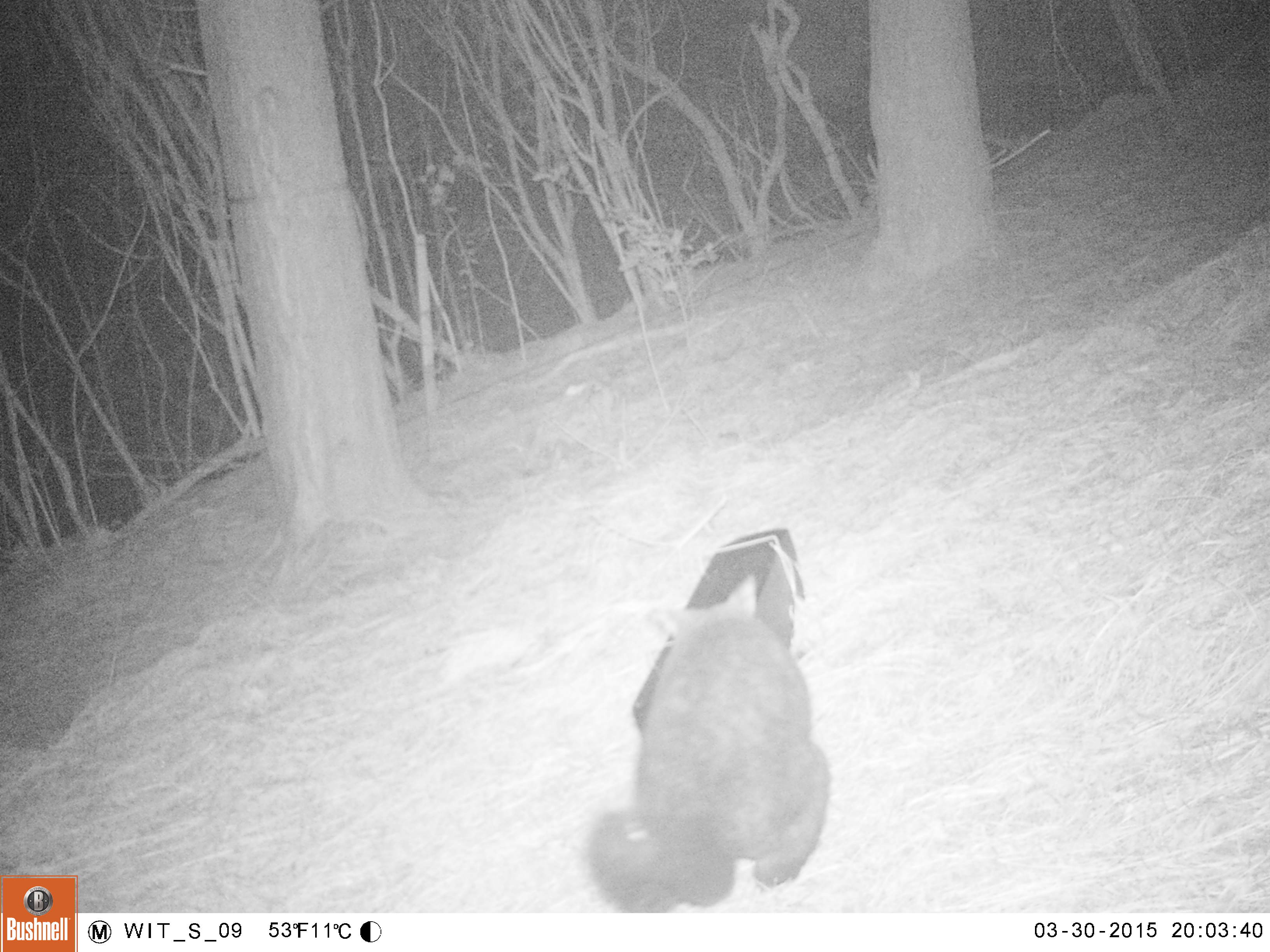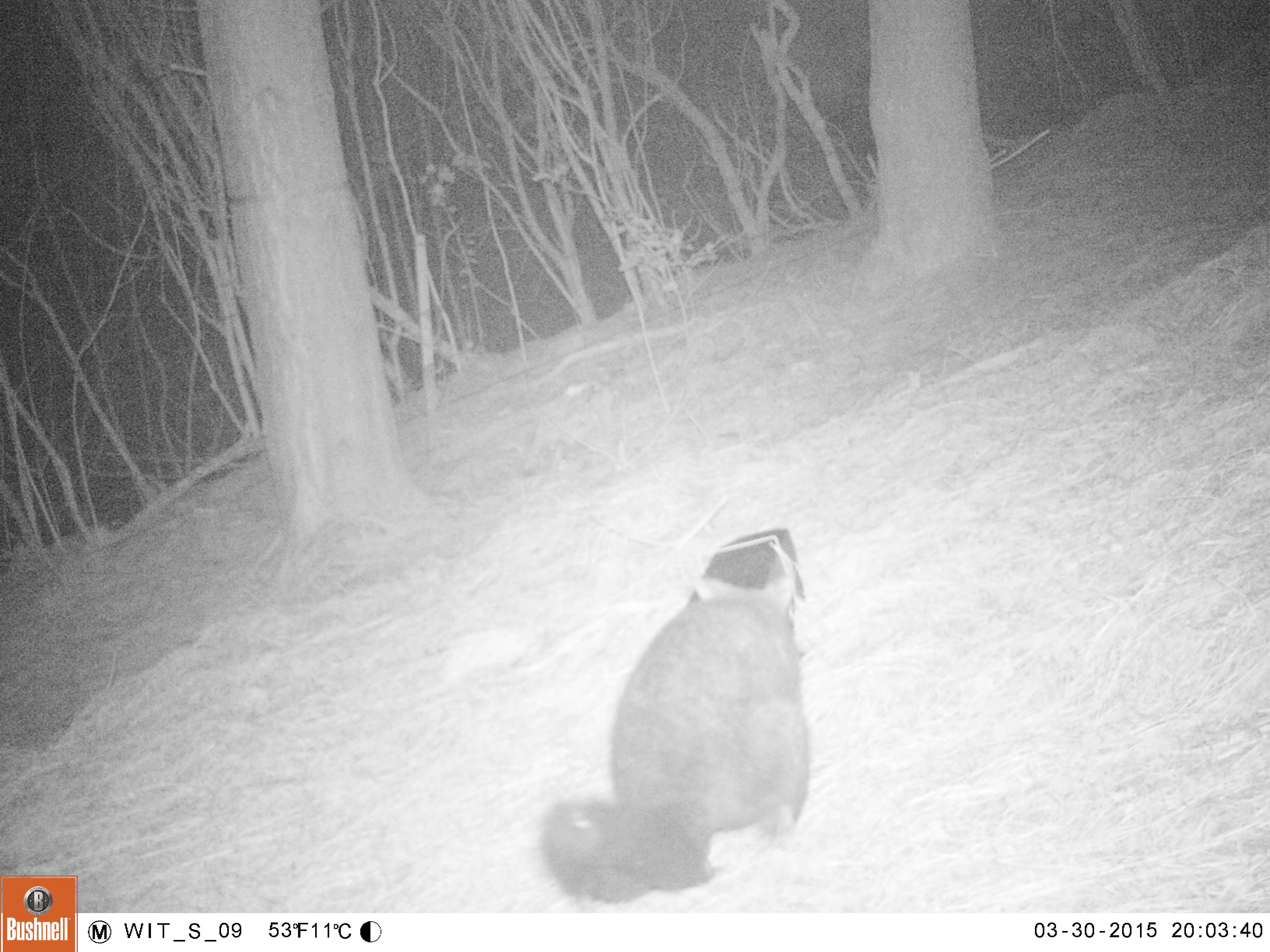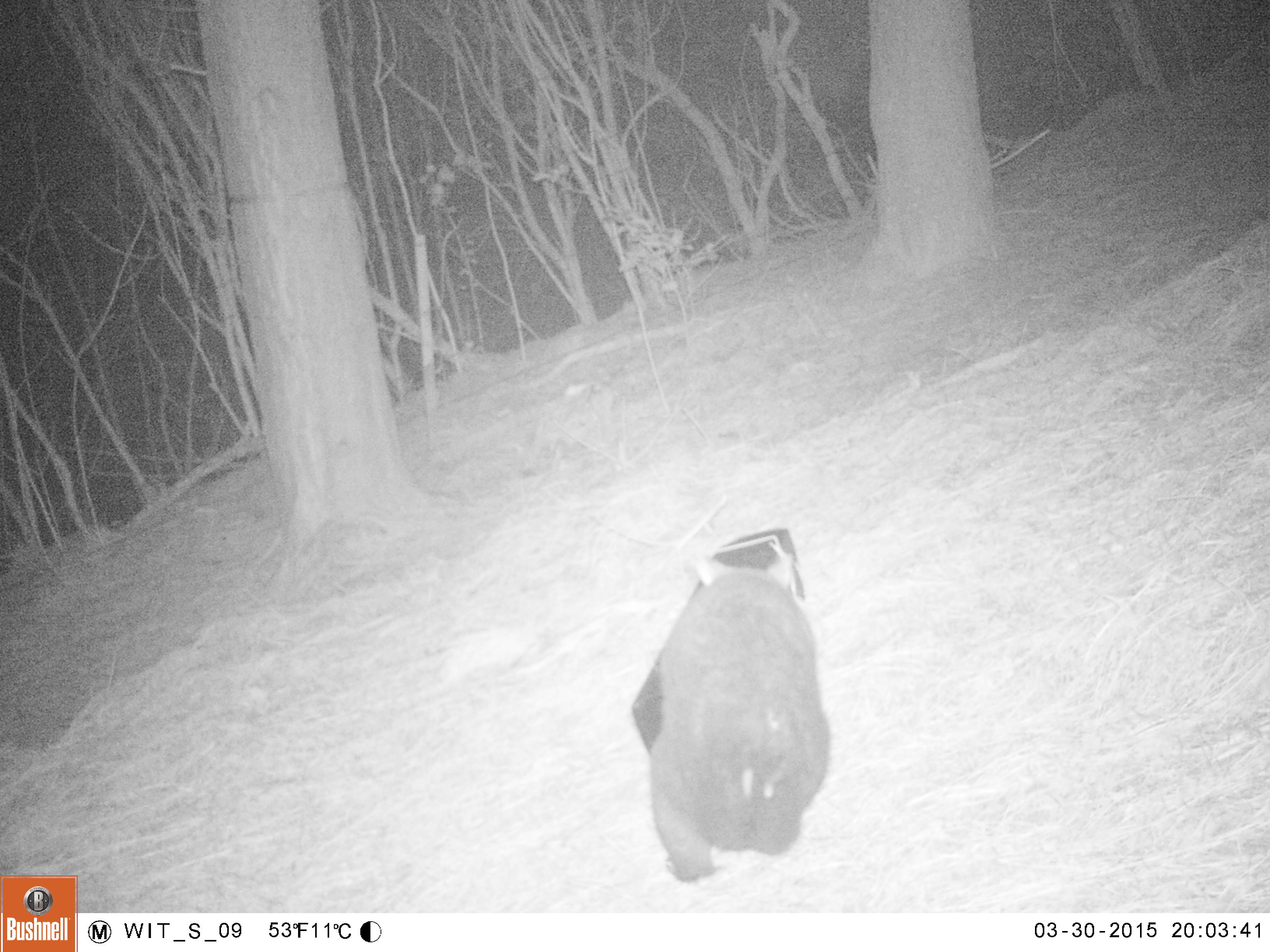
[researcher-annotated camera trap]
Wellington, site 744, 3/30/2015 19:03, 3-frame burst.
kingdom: Animalia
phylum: Chordata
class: Mammalia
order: Didelphimorphia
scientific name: Didelphimorphia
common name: possum